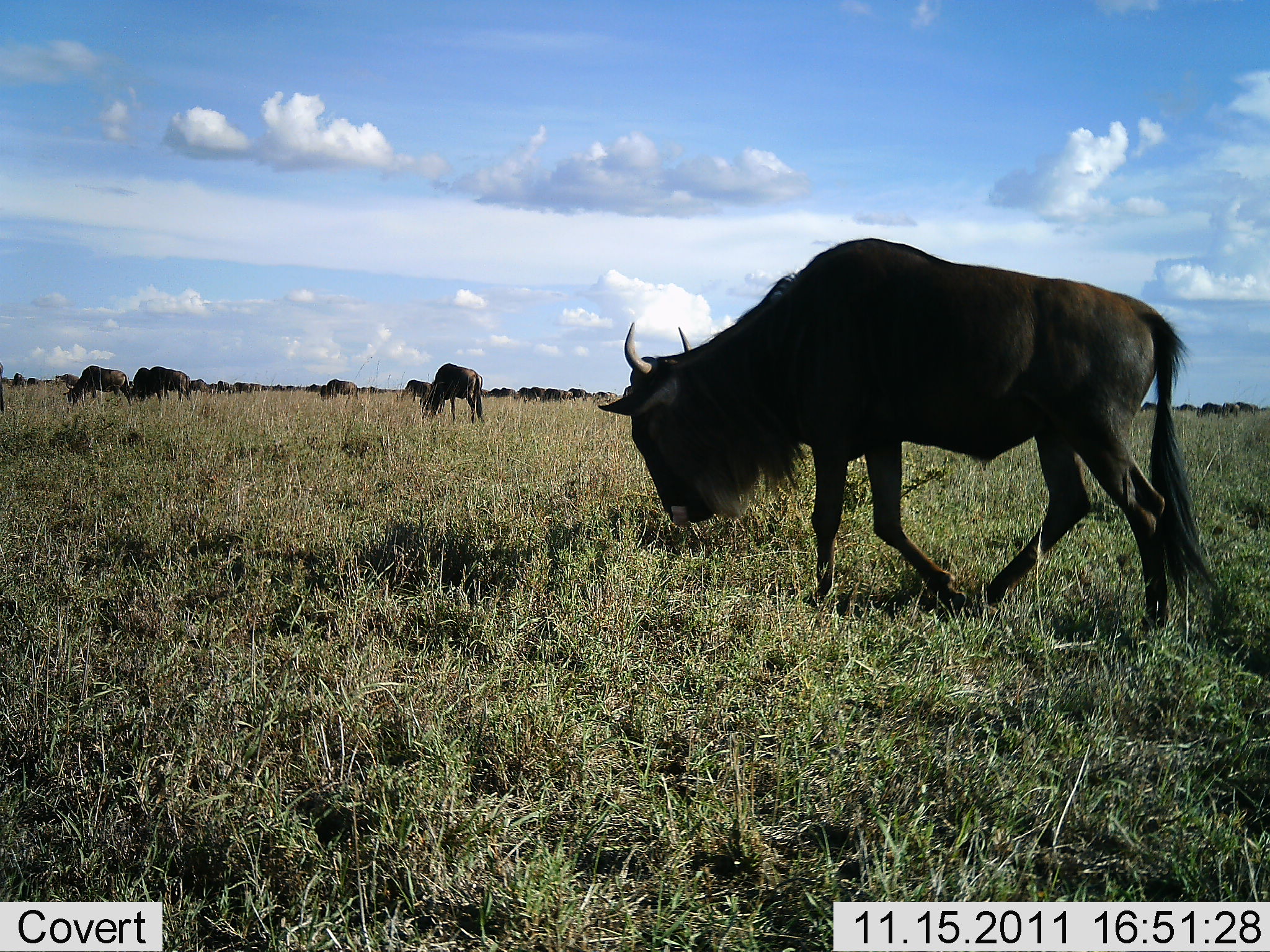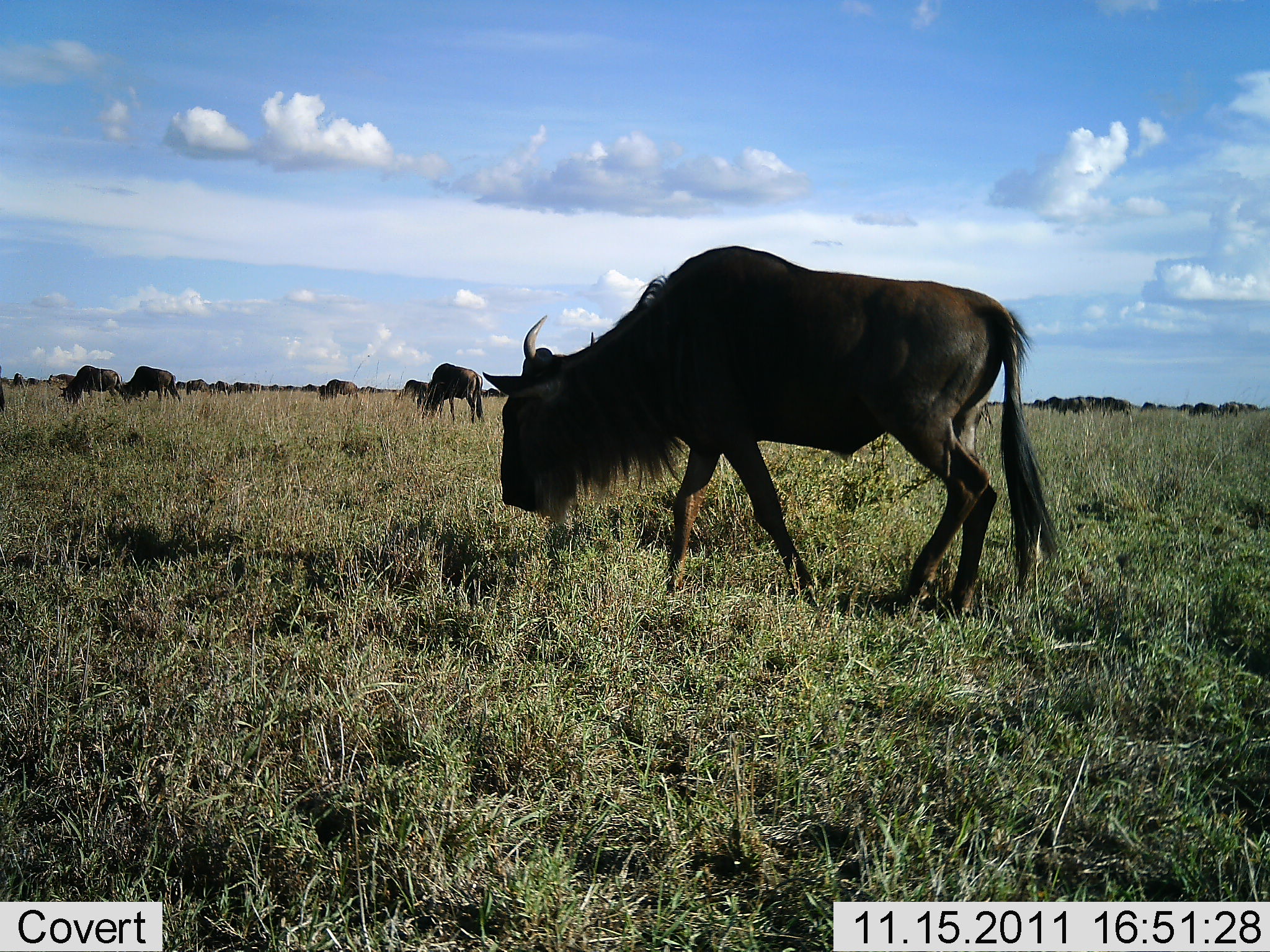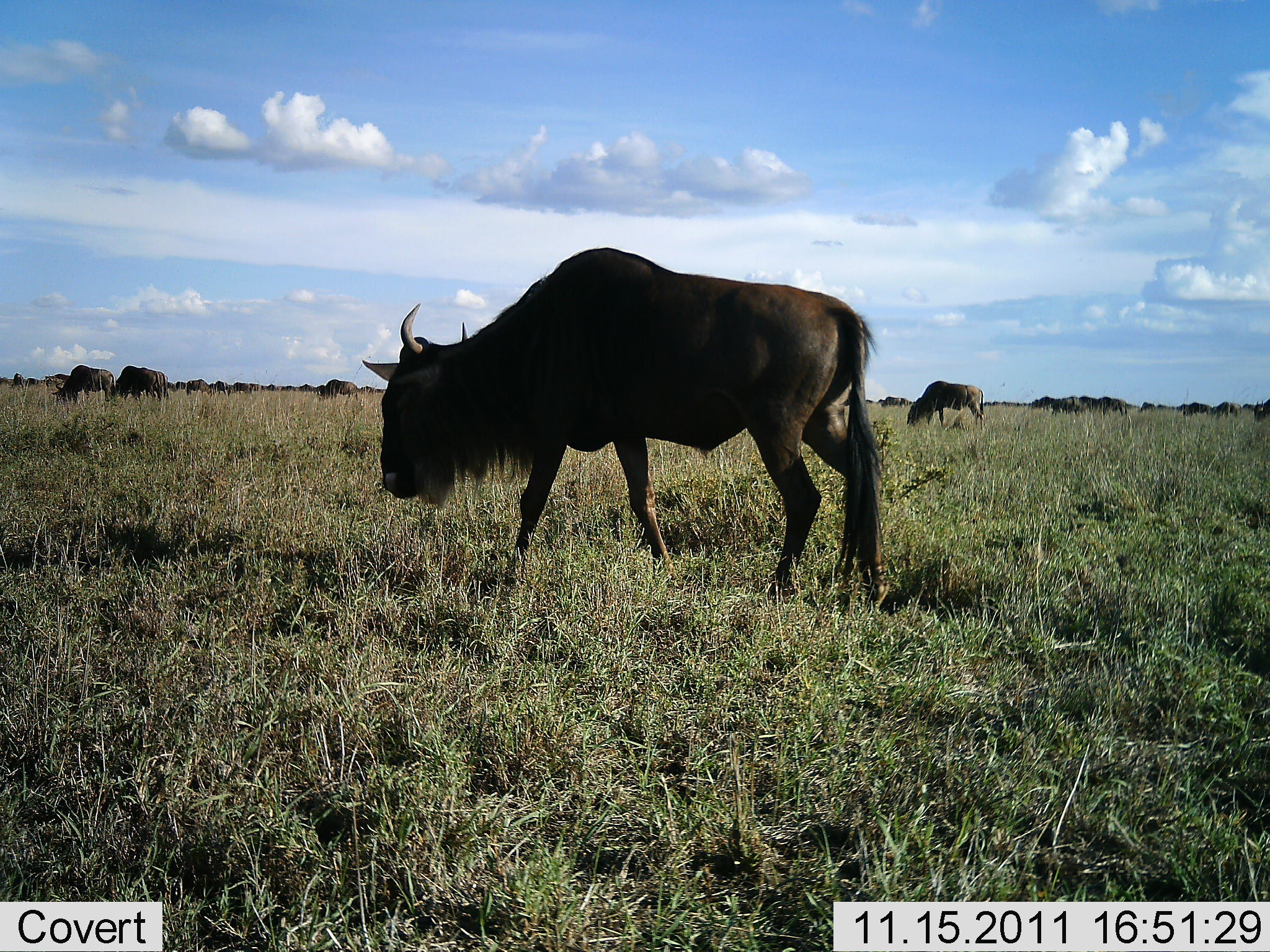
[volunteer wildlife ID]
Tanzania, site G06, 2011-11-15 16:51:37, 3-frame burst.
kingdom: Animalia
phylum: Chordata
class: Mammalia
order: Artiodactyla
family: Bovidae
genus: Connochaetes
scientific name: Connochaetes taurinus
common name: blue wildebeest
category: wildebeest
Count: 11-50.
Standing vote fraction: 10%.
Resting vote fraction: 0%.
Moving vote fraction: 50%.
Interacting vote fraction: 0%.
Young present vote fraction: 0%.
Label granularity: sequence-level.